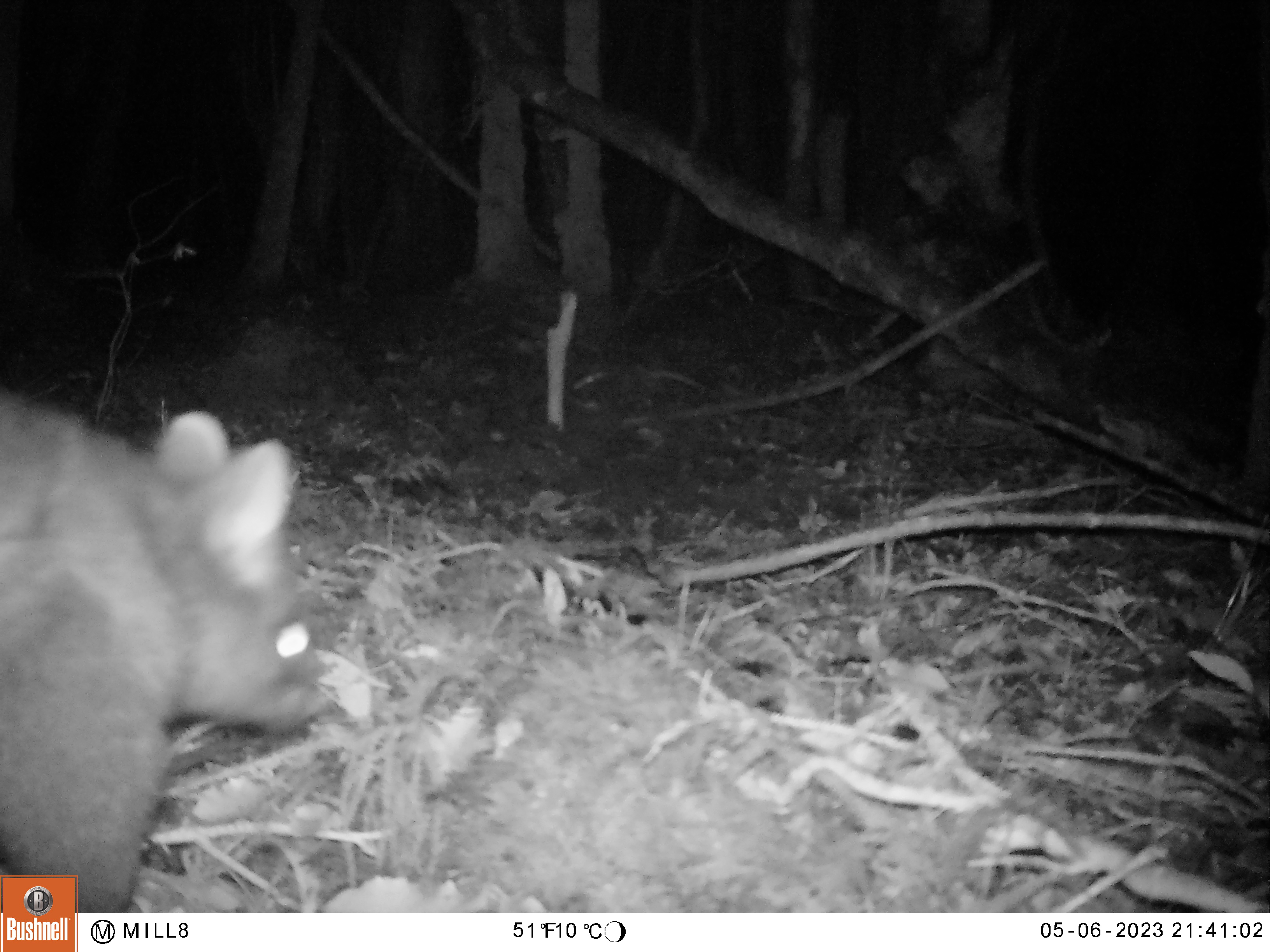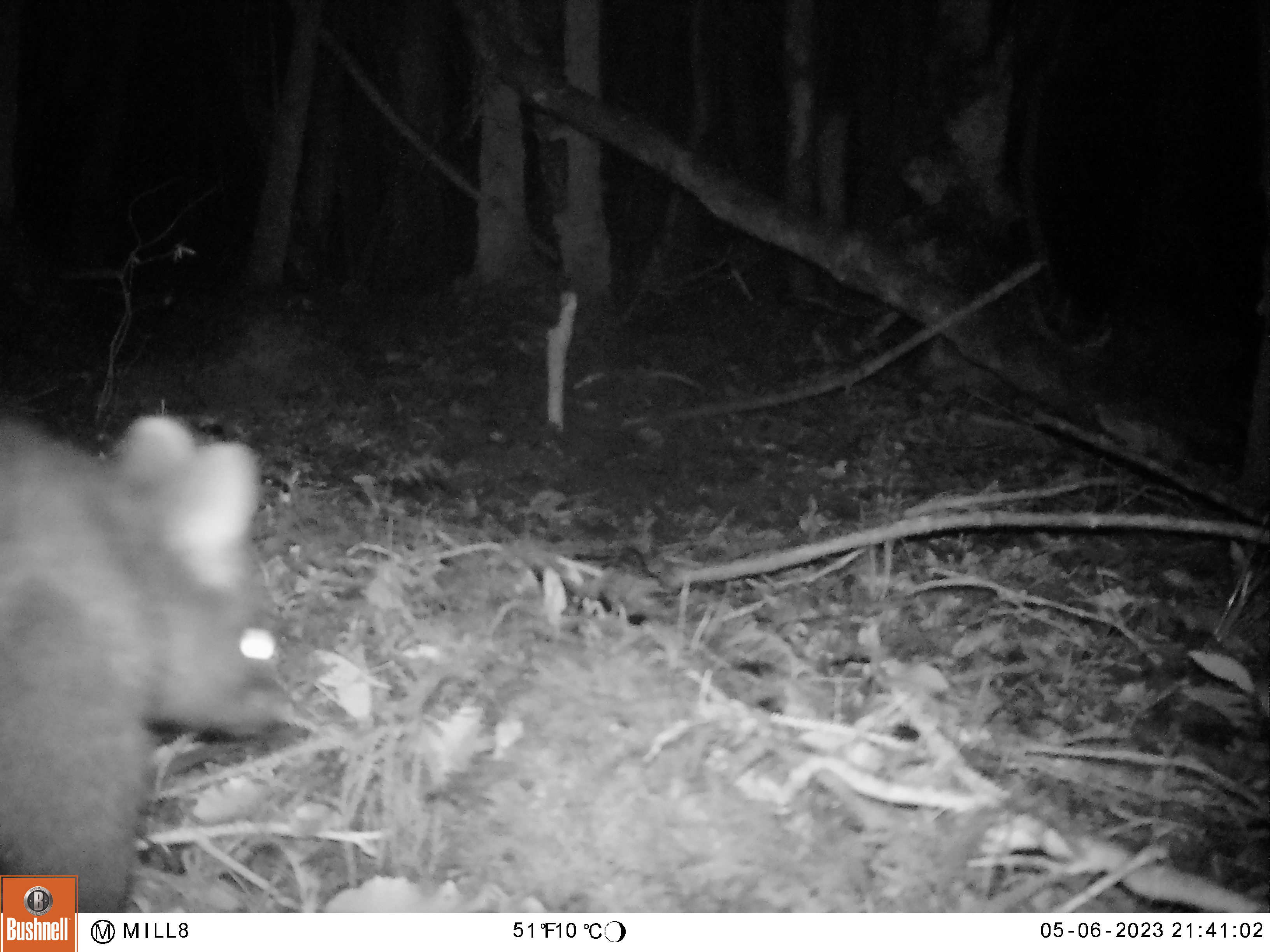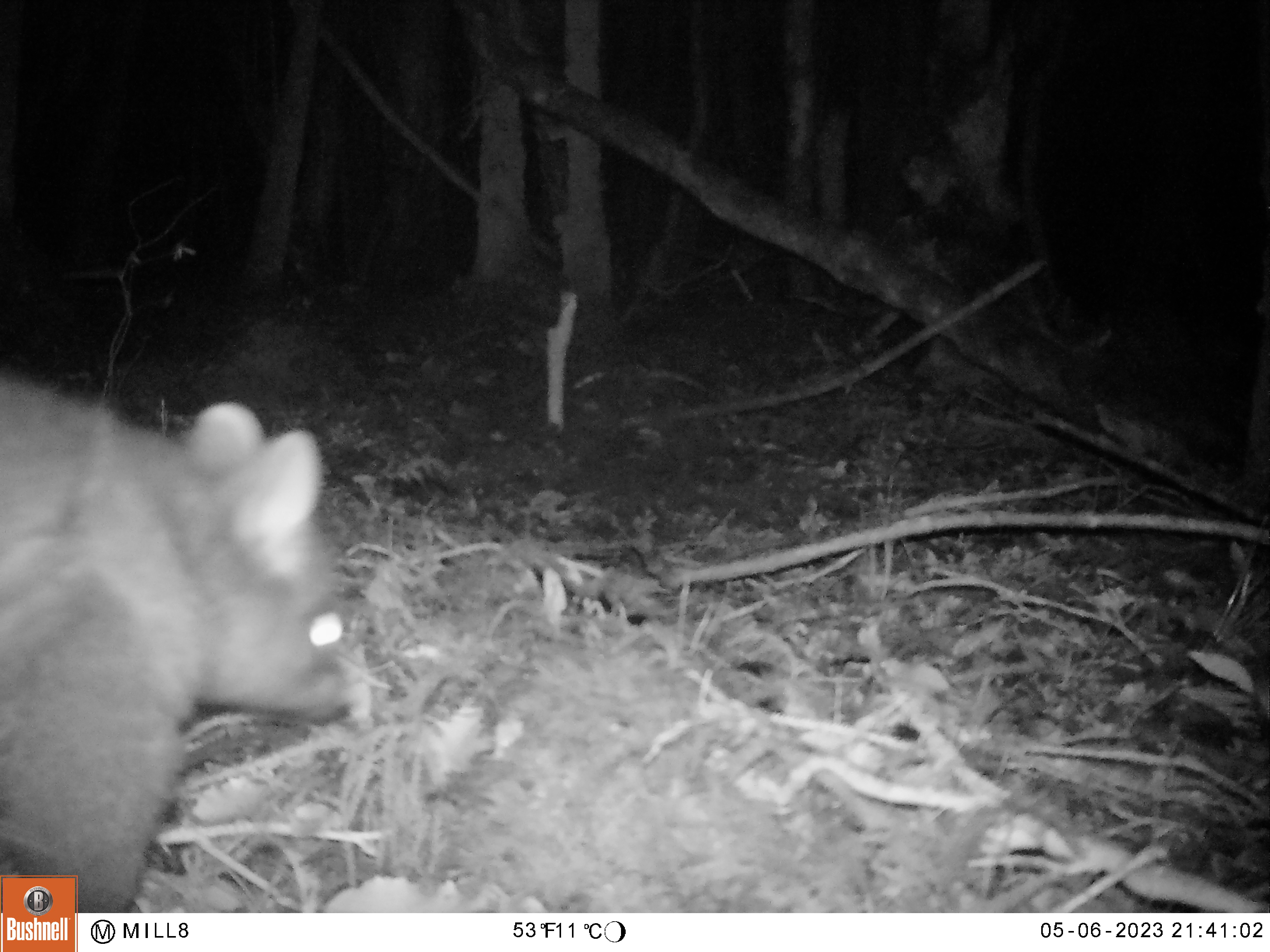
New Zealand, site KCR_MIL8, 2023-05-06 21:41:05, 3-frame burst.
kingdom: Animalia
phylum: Chordata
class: Mammalia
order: Diprotodontia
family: Phalangeridae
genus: Trichosurus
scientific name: Trichosurus vulpecula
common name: common brushtail possum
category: possum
Possum (common brushtail possum) (Trichosurus vulpecula).